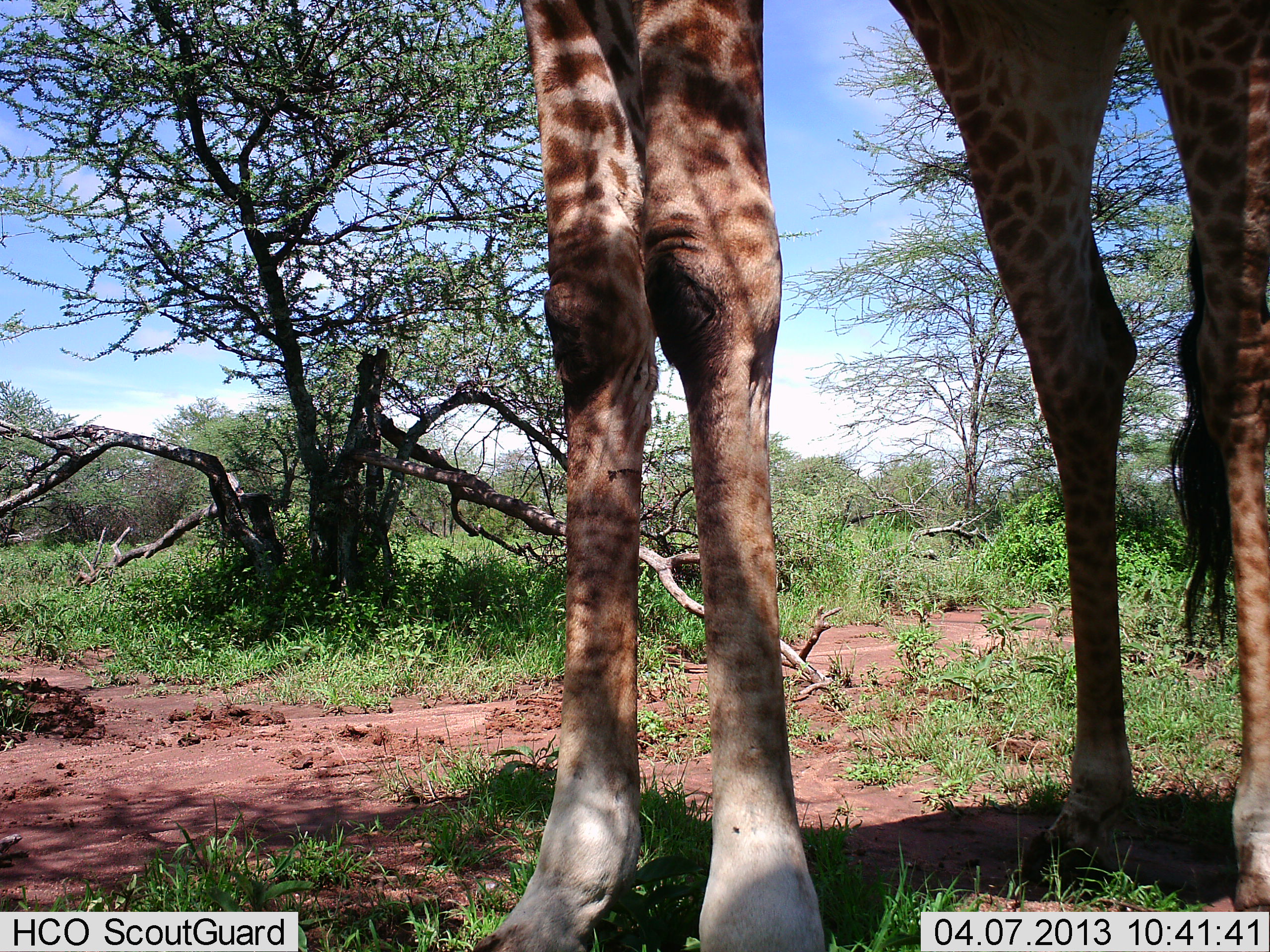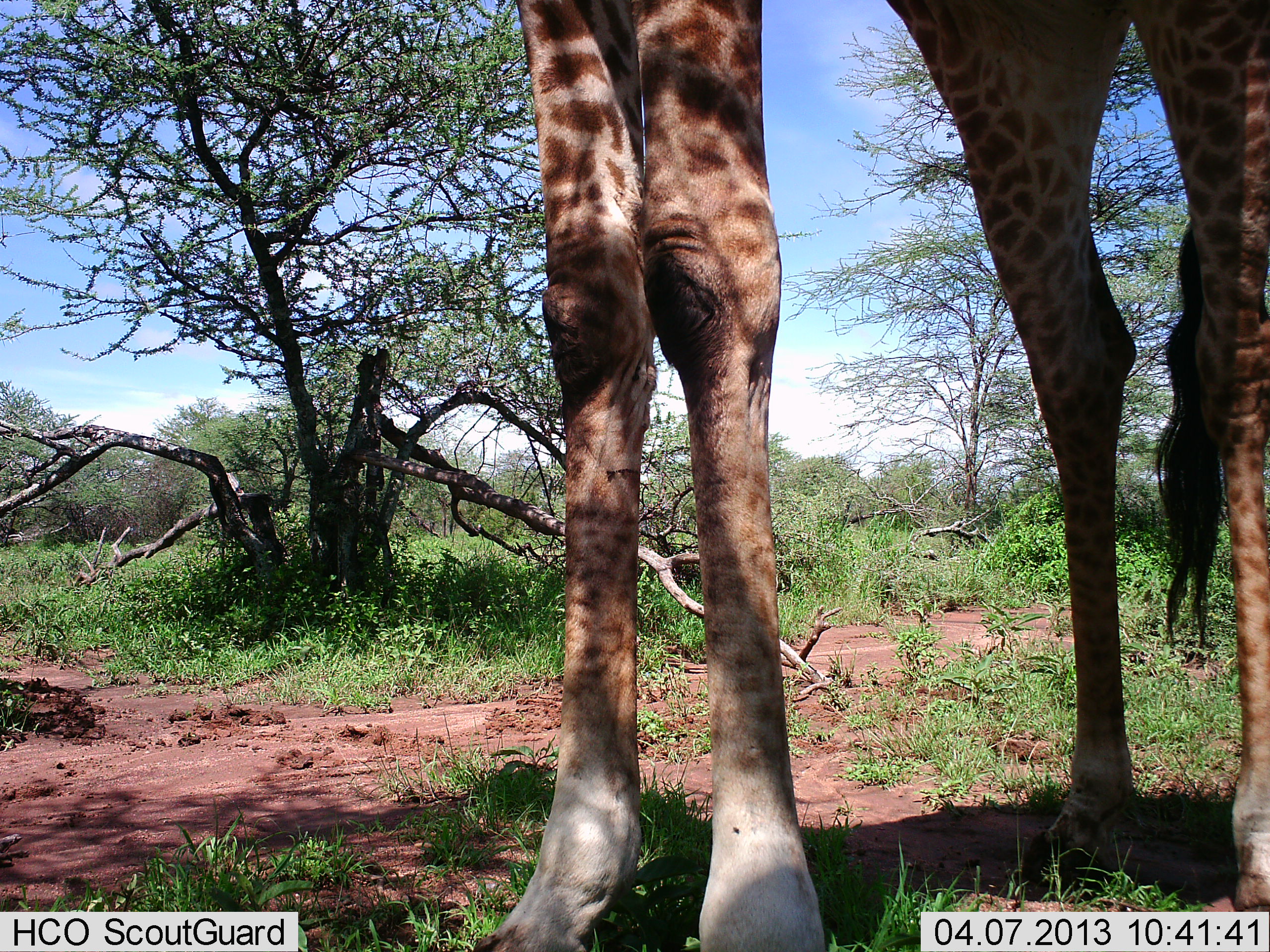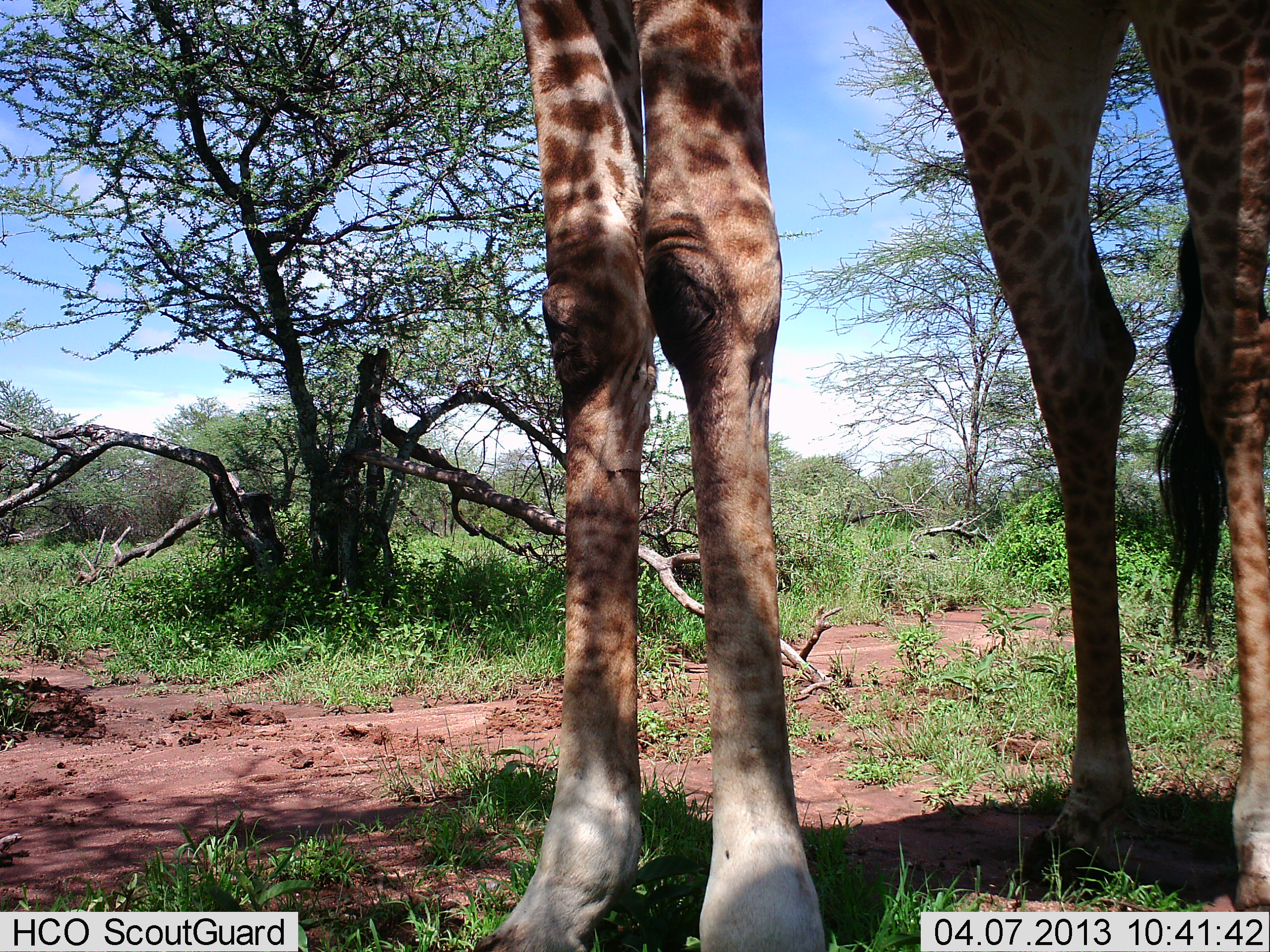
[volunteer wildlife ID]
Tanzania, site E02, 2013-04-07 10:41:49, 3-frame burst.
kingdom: Animalia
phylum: Chordata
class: Mammalia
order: Artiodactyla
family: Giraffidae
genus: Giraffa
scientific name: Giraffa camelopardalis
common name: giraffe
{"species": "giraffe (Giraffa camelopardalis)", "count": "1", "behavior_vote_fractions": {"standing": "87%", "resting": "0%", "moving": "0%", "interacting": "0%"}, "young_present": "0%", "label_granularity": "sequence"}